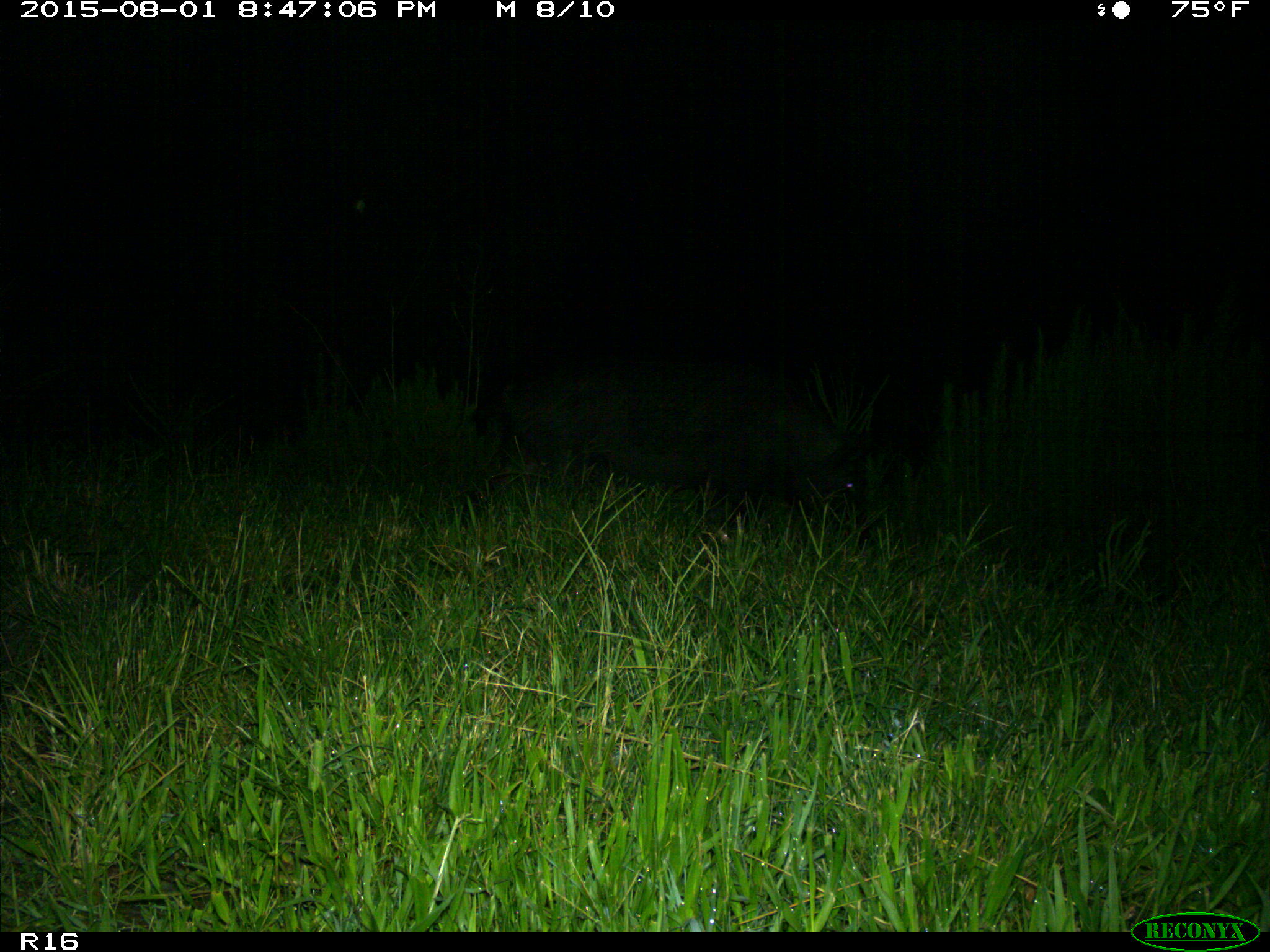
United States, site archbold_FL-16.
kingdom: Animalia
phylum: Chordata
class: Mammalia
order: Artiodactyla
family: Suidae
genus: Sus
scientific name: Sus scrofa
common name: wild boar